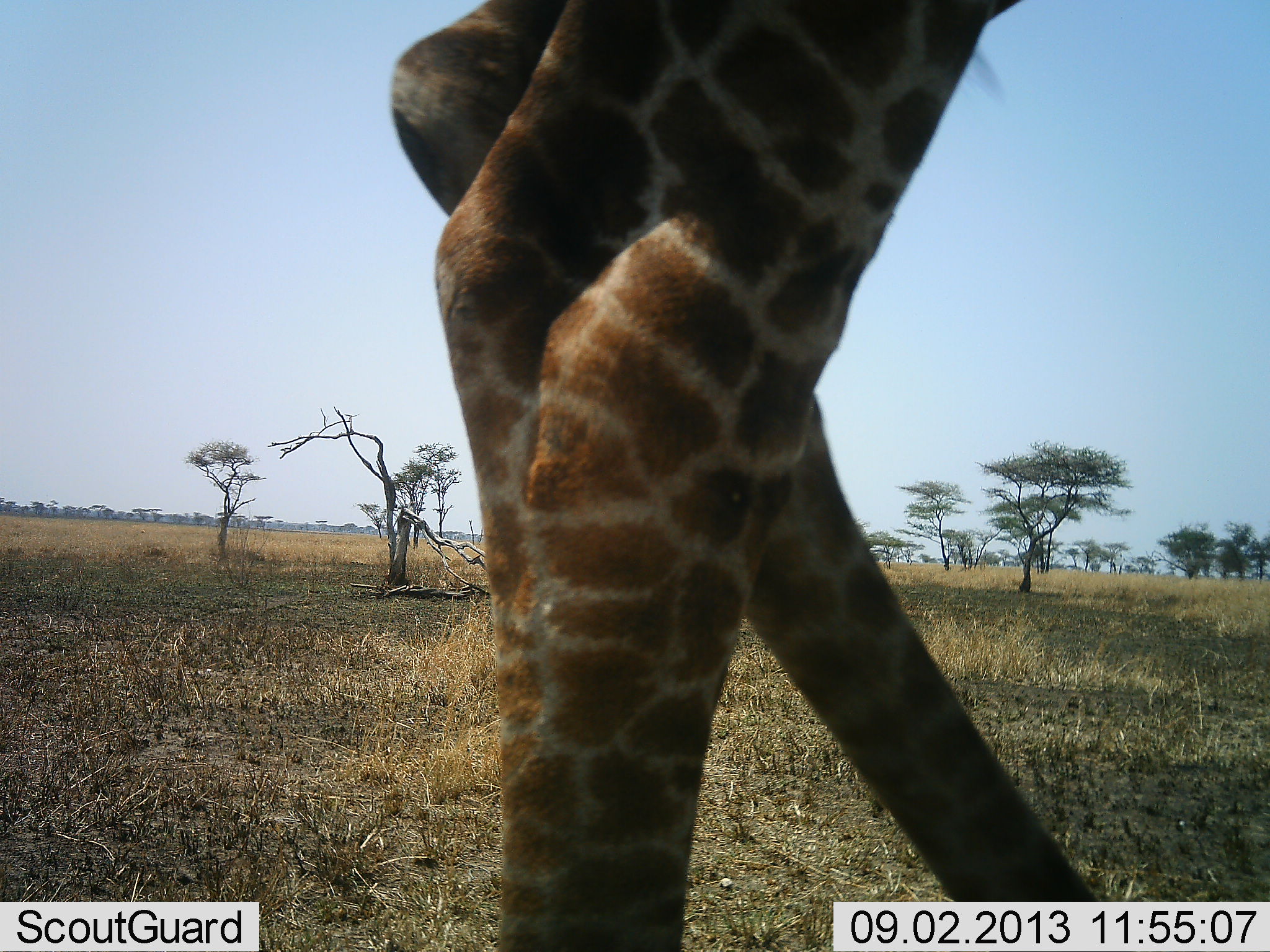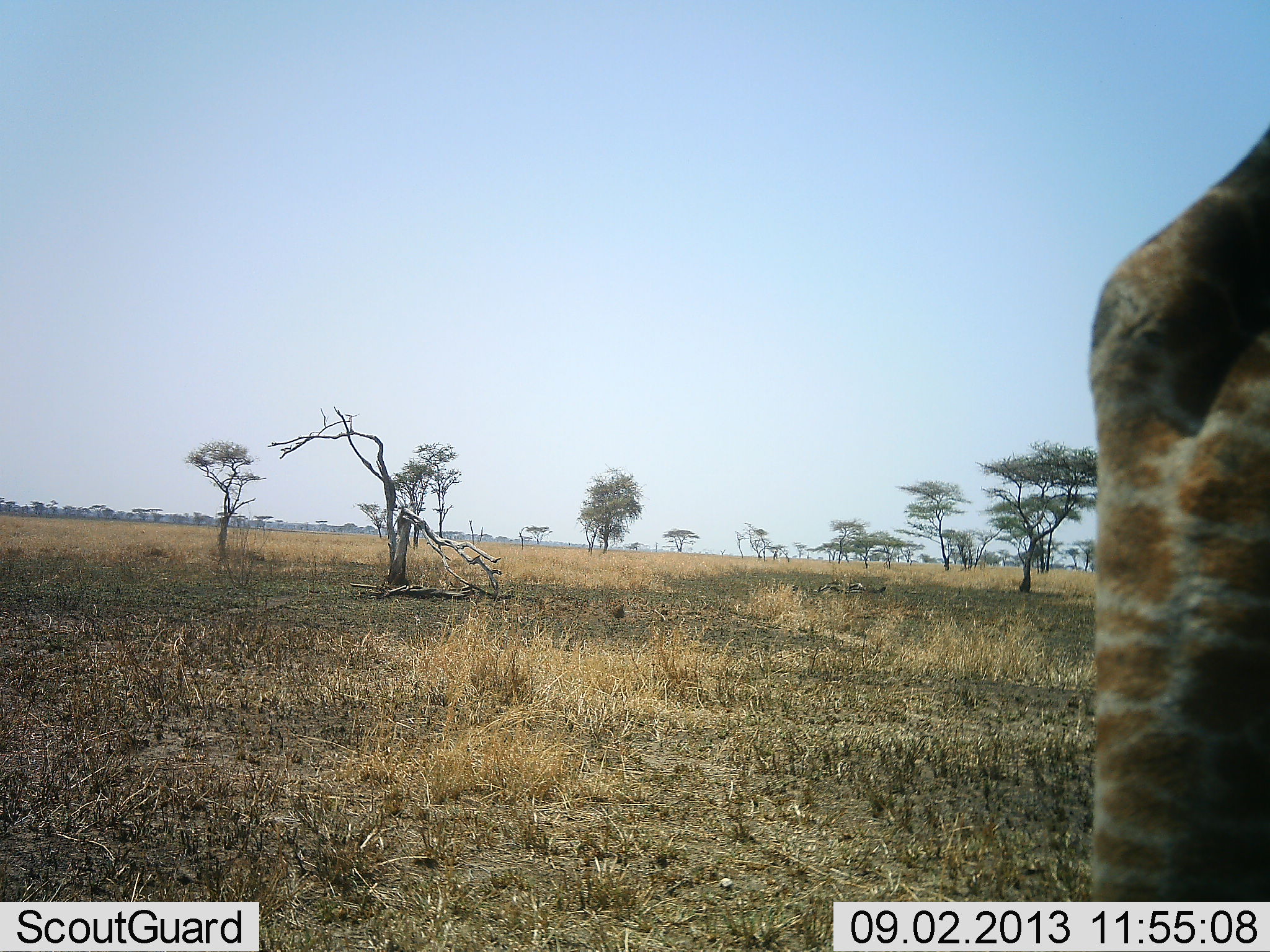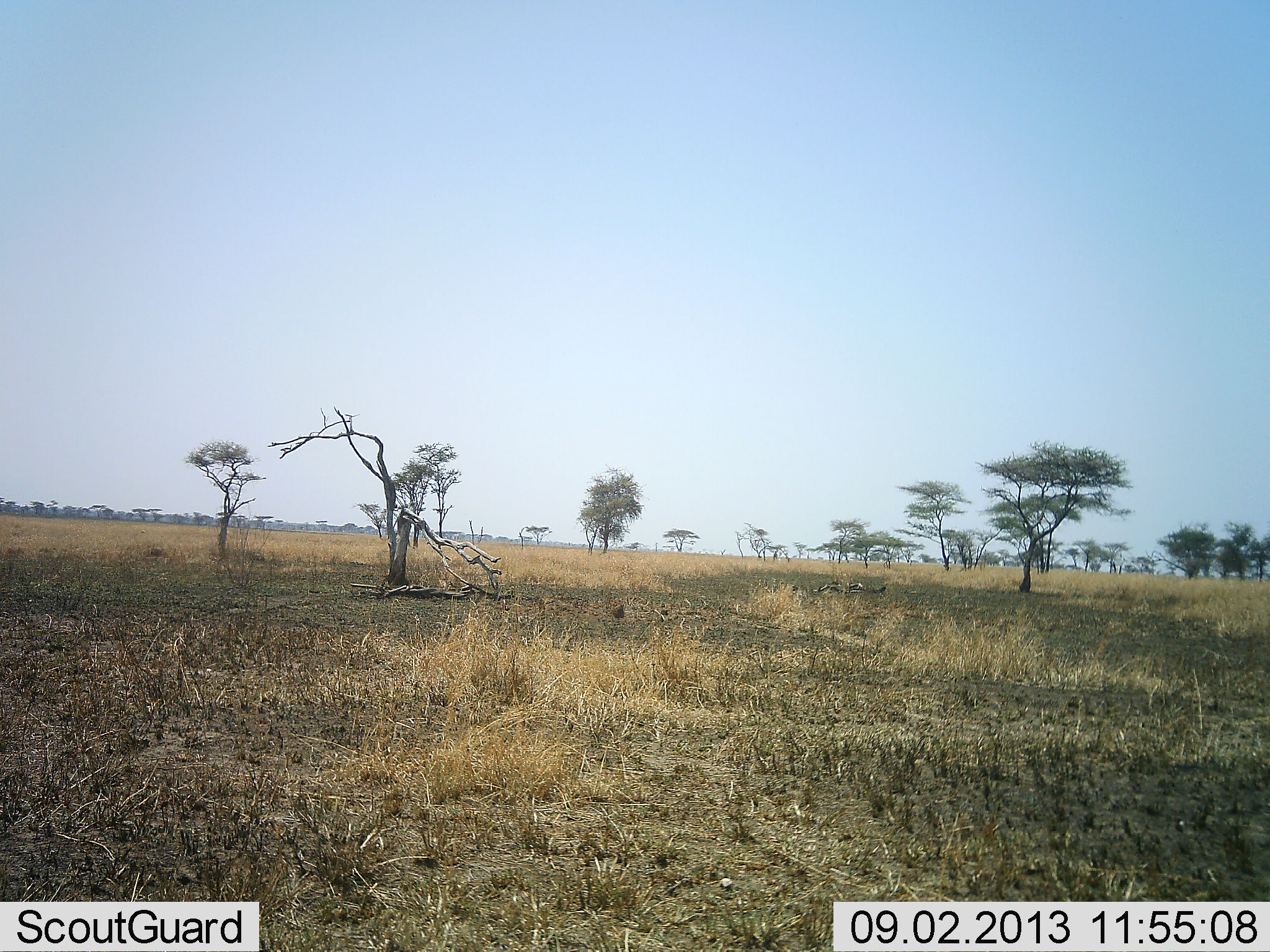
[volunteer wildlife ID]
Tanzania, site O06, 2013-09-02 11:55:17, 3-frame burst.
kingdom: Animalia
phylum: Chordata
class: Mammalia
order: Artiodactyla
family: Giraffidae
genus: Giraffa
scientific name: Giraffa camelopardalis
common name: giraffe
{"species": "giraffe (Giraffa camelopardalis)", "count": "1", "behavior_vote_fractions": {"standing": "20%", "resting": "0%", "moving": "80%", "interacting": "0%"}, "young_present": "0%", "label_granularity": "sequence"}